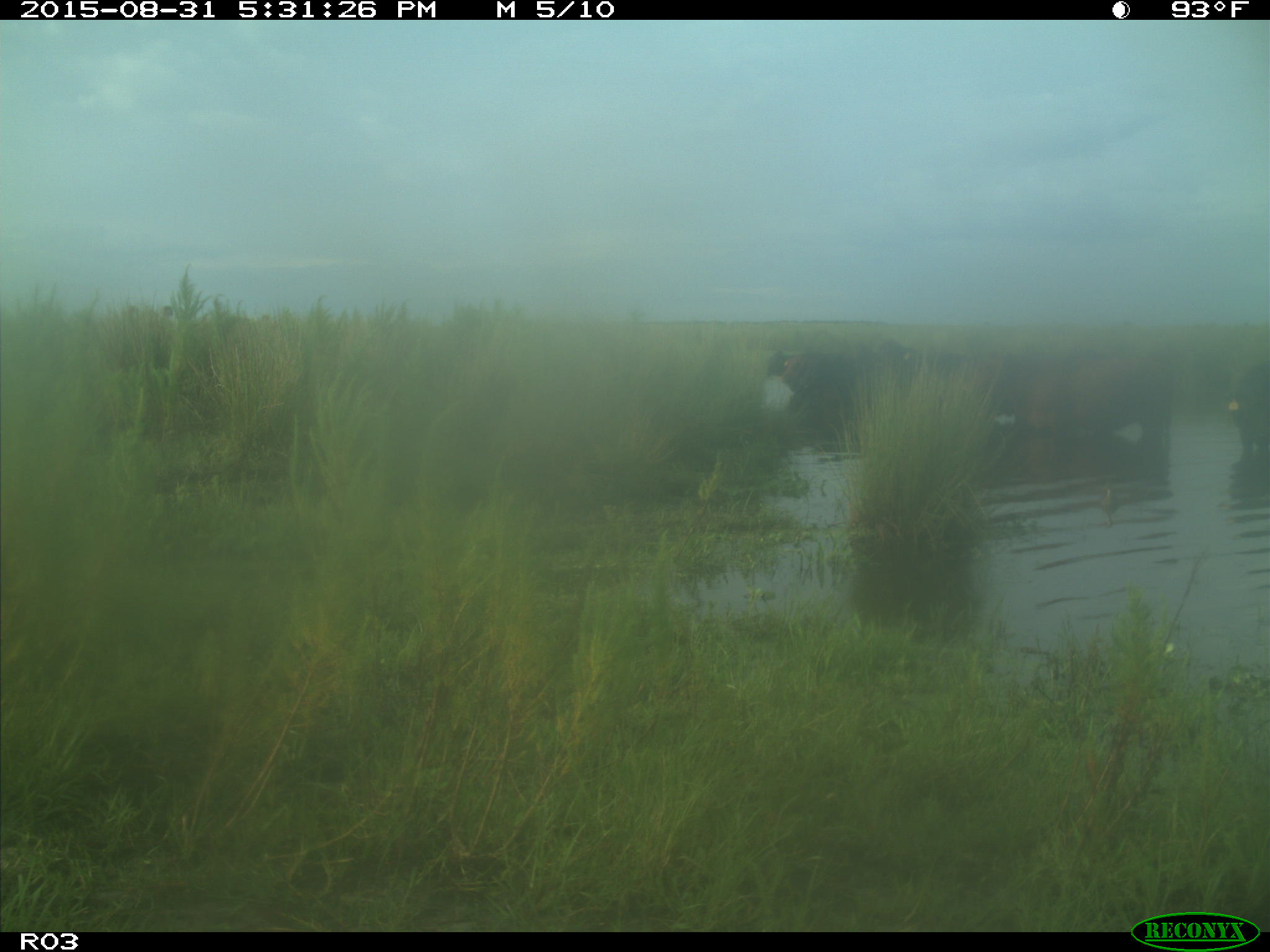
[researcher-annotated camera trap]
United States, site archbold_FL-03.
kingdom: Animalia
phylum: Chordata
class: Mammalia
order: Artiodactyla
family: Bovidae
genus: Bos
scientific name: Bos taurus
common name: domestic cow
Bos taurus (domestic cow).